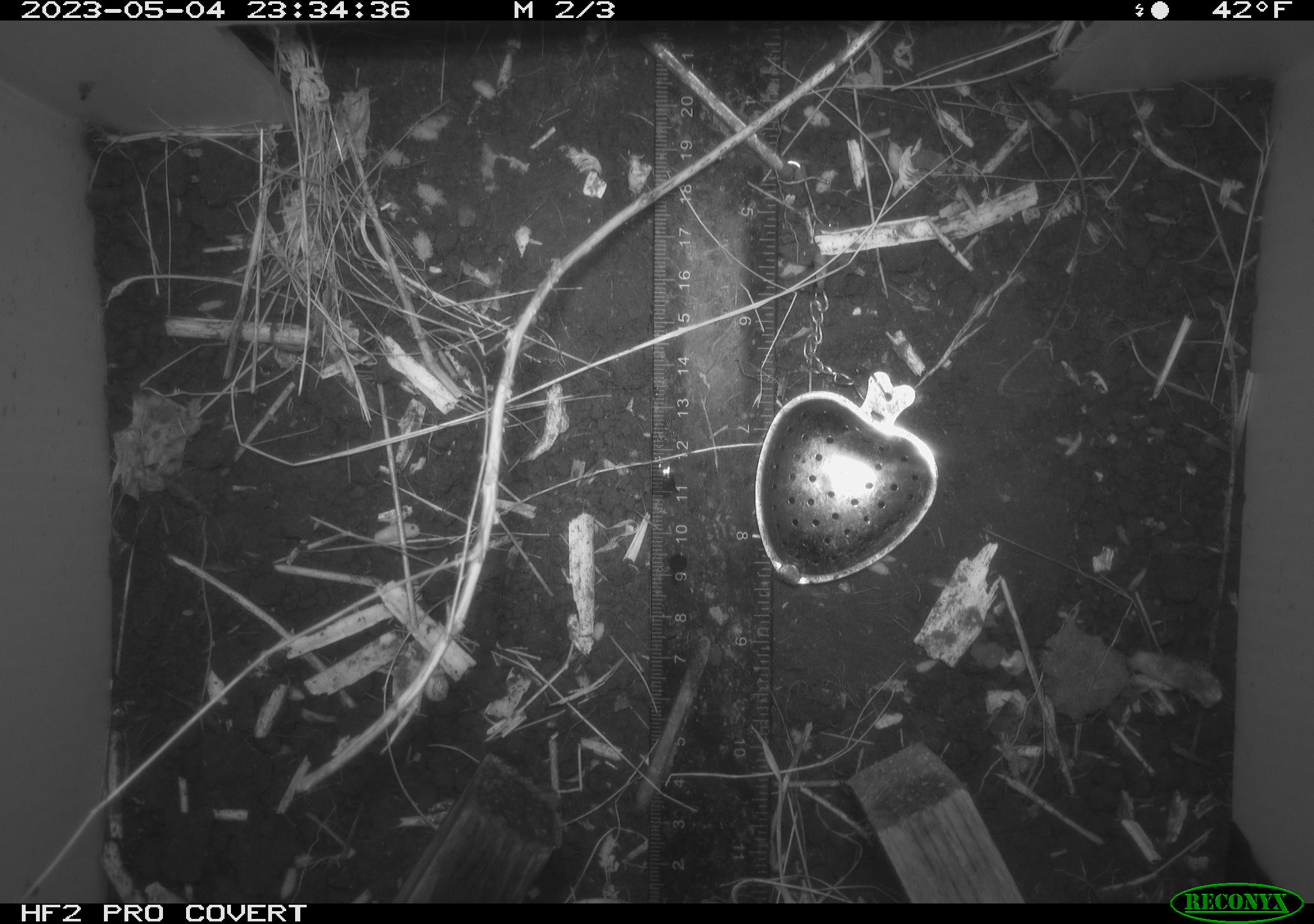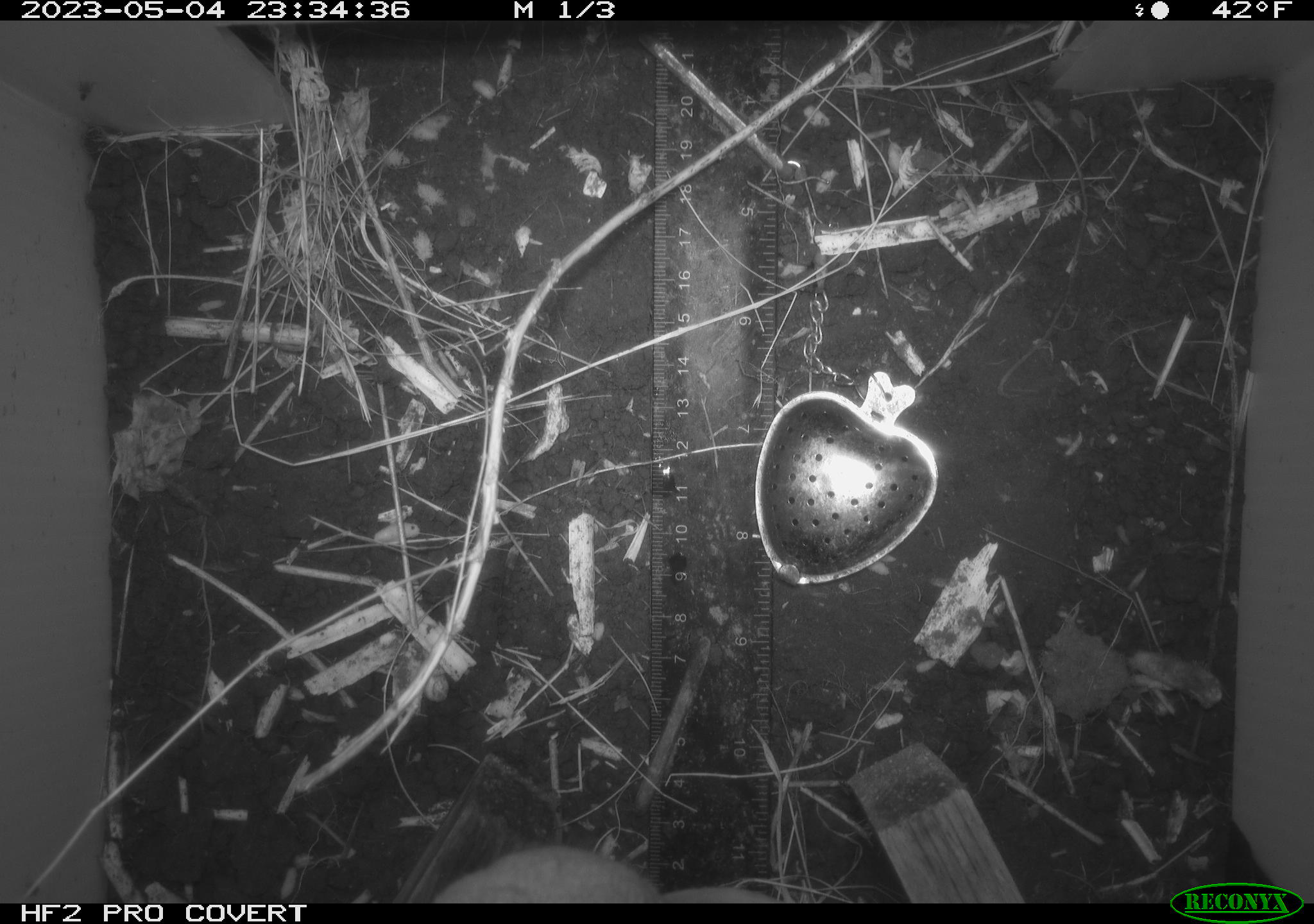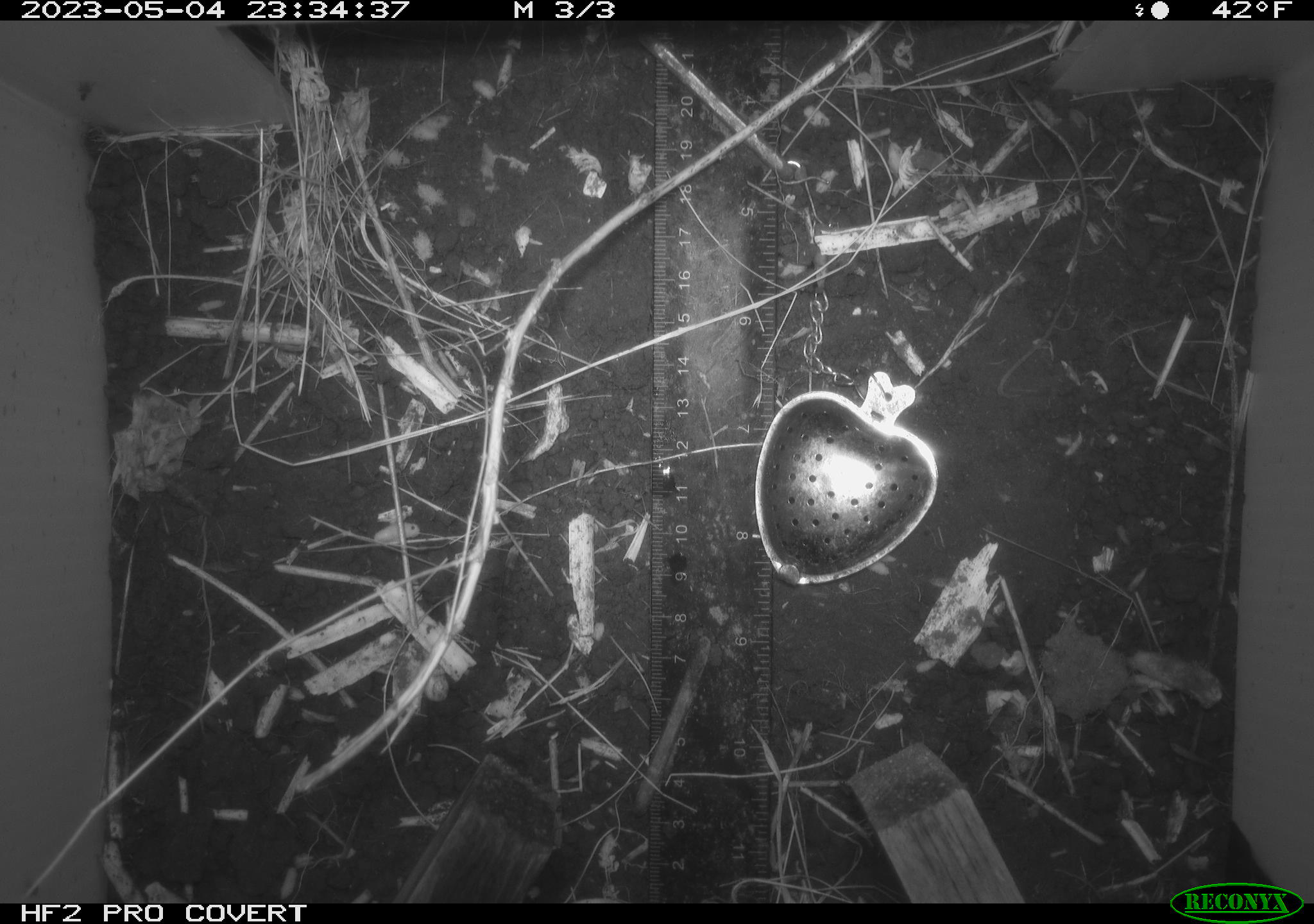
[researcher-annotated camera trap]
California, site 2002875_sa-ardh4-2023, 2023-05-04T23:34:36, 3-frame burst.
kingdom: Animalia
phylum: Chordata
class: Mammalia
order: Rodentia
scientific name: Rodentia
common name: mouse species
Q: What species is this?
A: Mouse species (Rodentia).